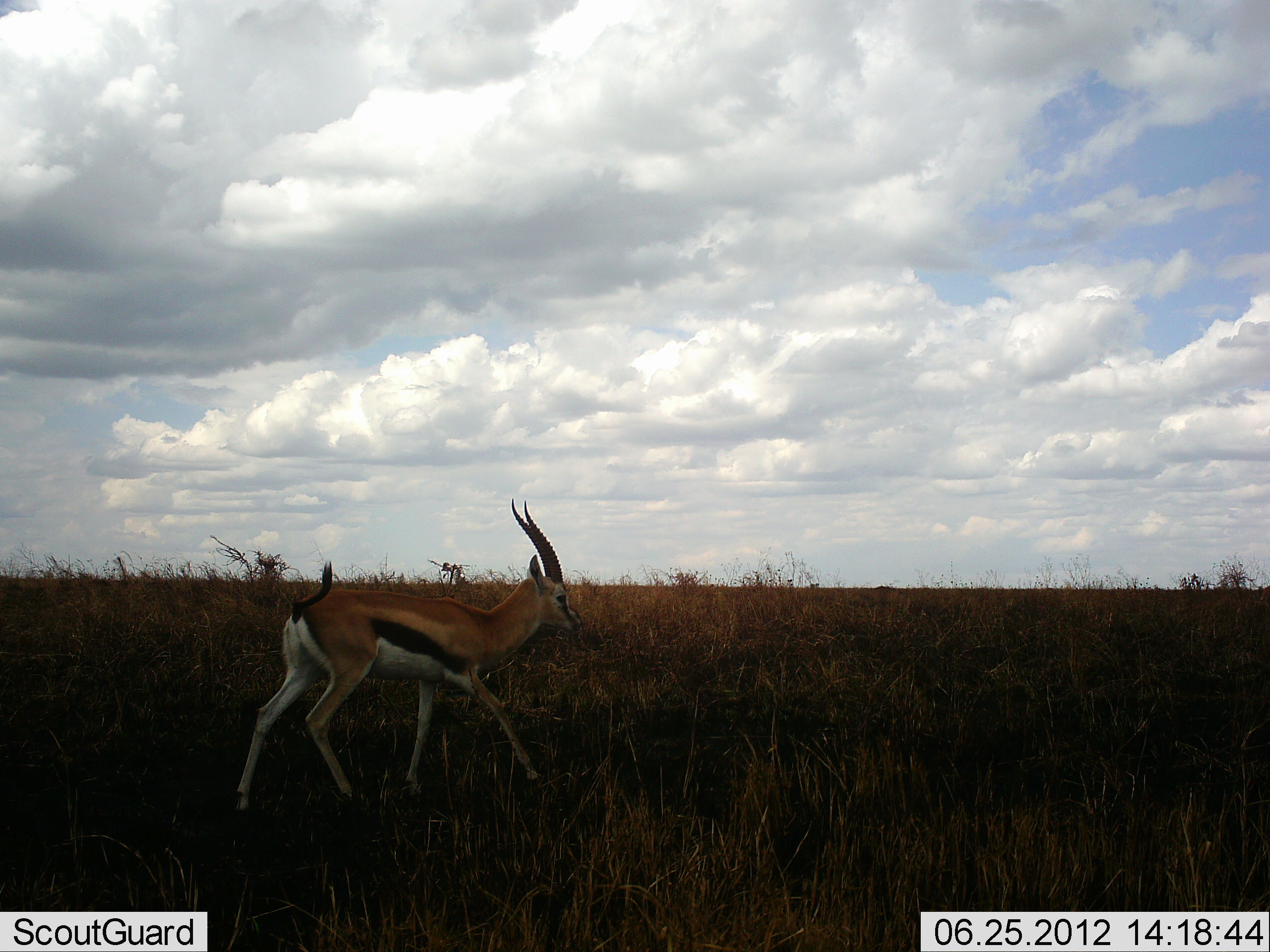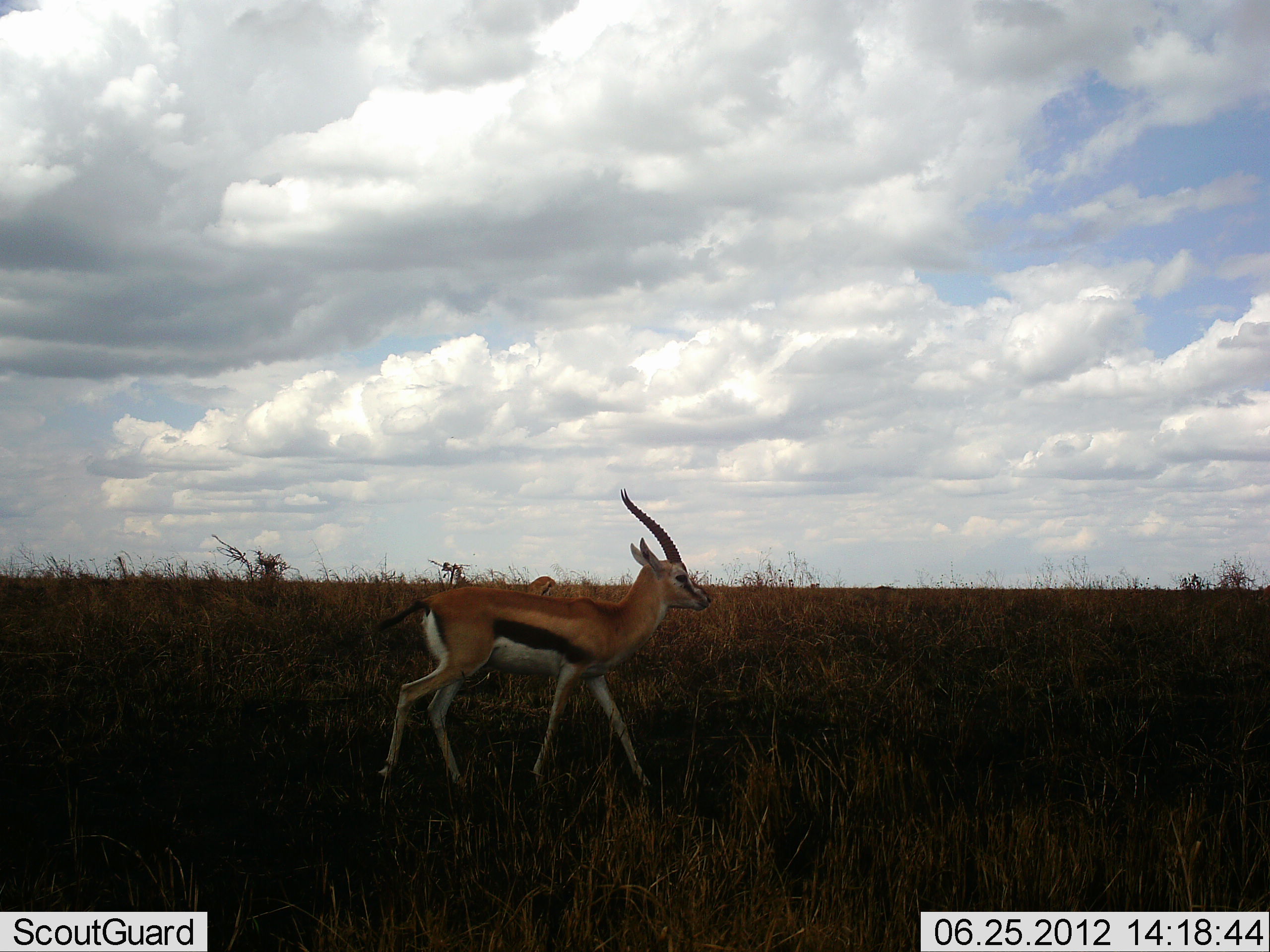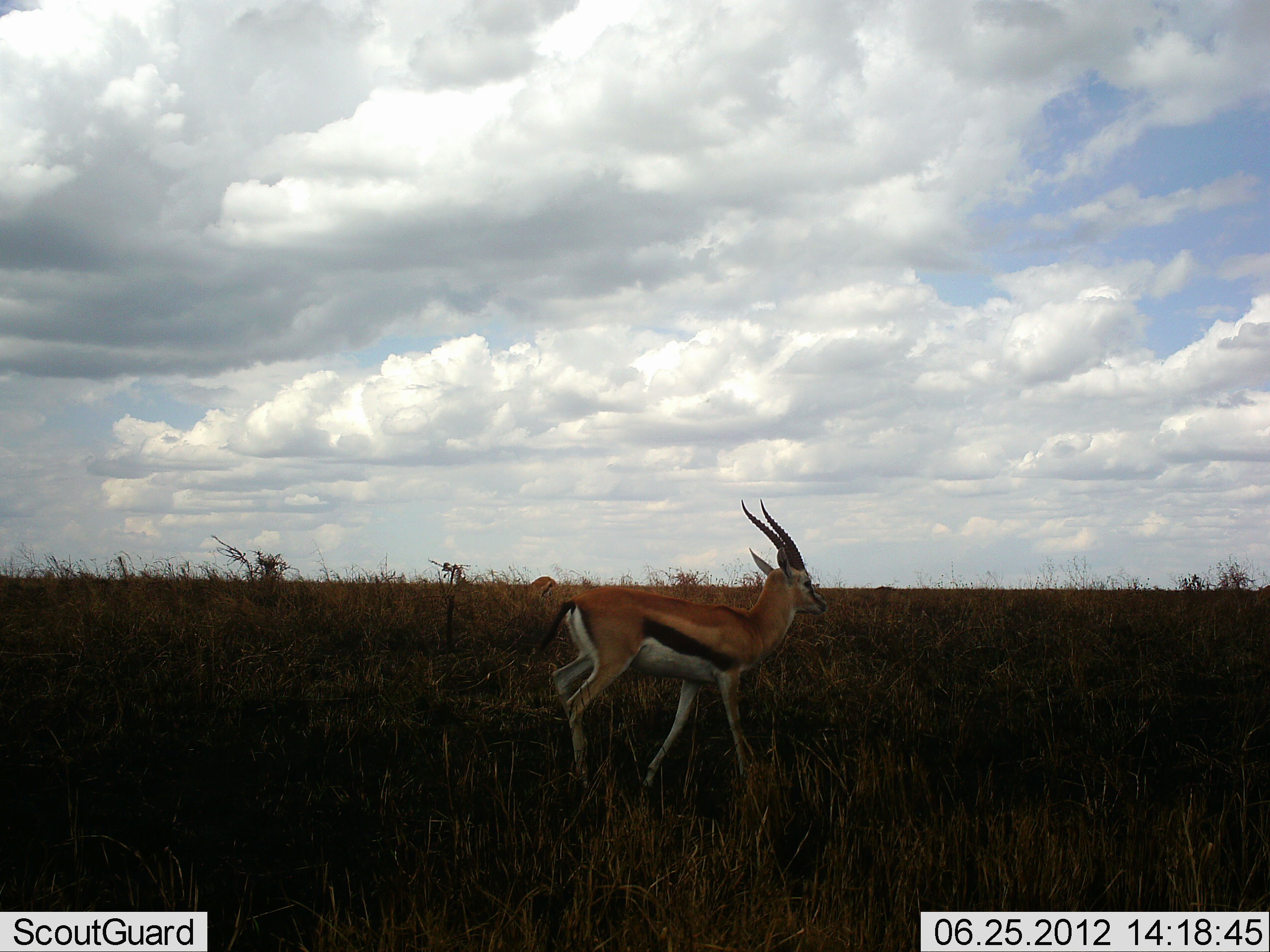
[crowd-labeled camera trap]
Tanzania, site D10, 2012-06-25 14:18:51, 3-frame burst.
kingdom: Animalia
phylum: Chordata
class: Mammalia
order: Artiodactyla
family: Bovidae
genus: Eudorcas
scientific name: Eudorcas thomsonii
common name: thomson's gazelle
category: gazellethomsons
Gazellethomsons (thomson's gazelle) (Eudorcas thomsonii), count 1. Behavior (volunteer vote fractions): standing 0%, resting 0%, moving 100%, interacting 0%. Young present (vote fraction): 0%. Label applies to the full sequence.